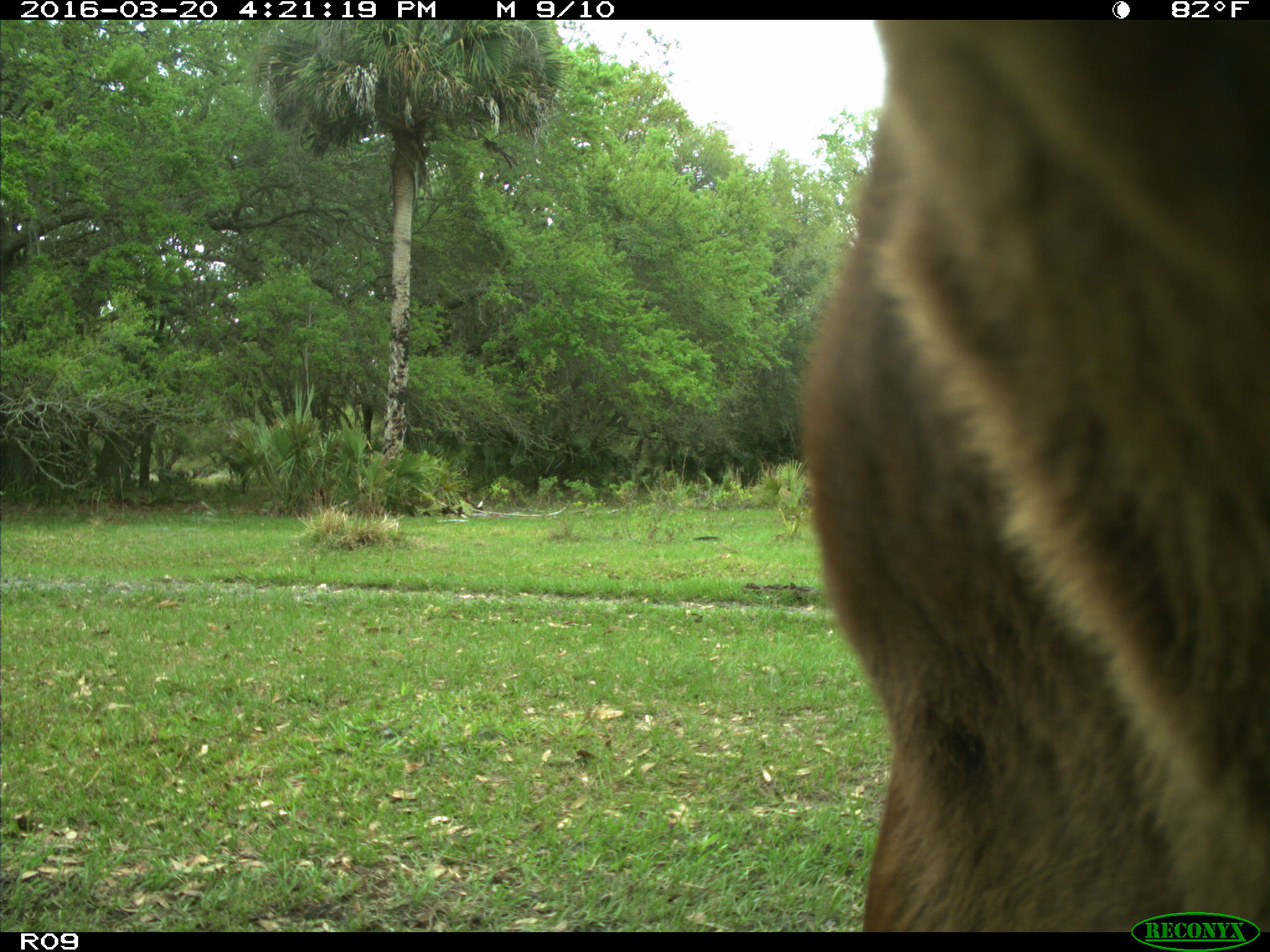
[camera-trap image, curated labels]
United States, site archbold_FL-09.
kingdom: Animalia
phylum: Chordata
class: Mammalia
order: Artiodactyla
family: Bovidae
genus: Bos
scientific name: Bos taurus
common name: domestic cow